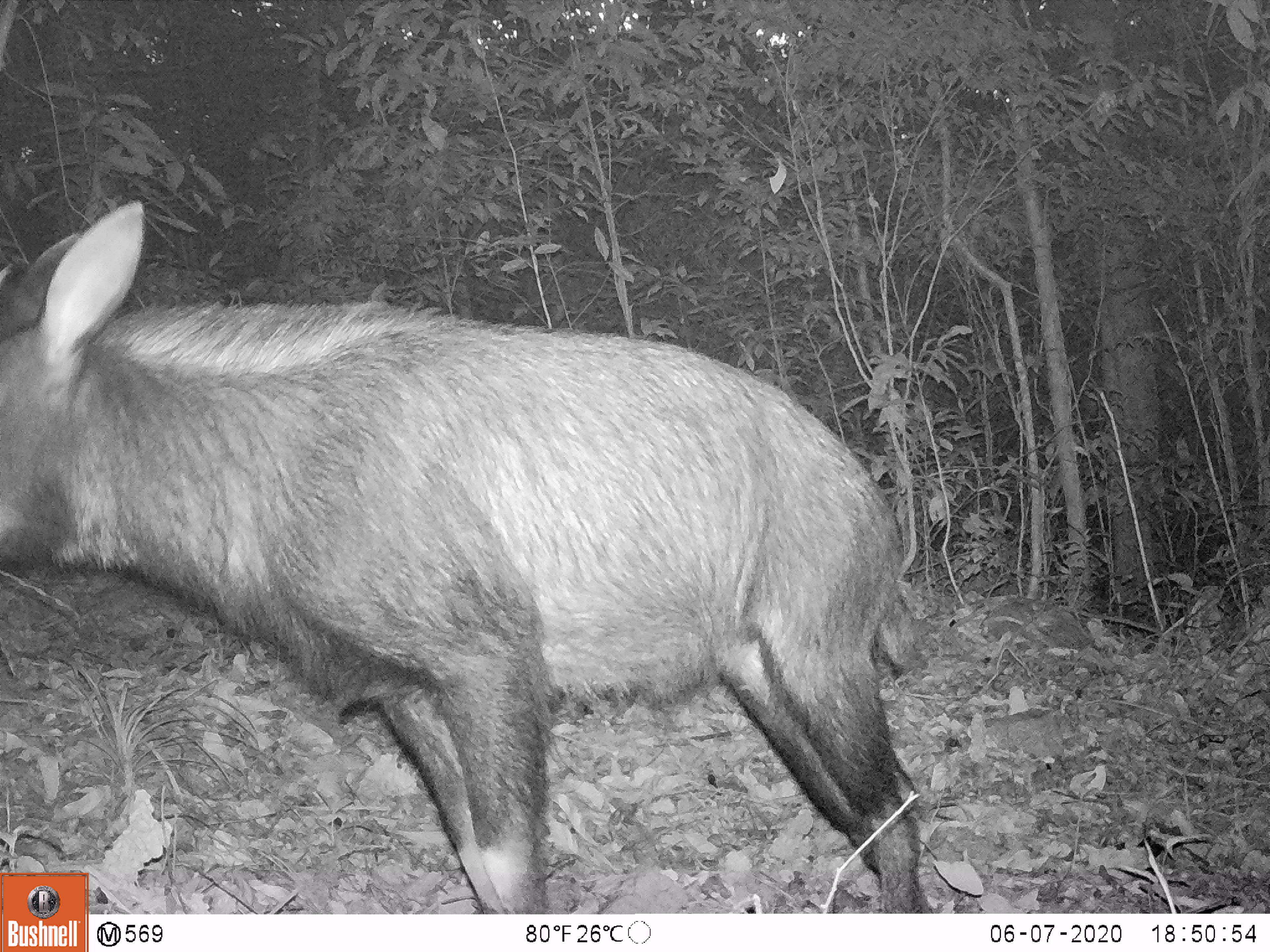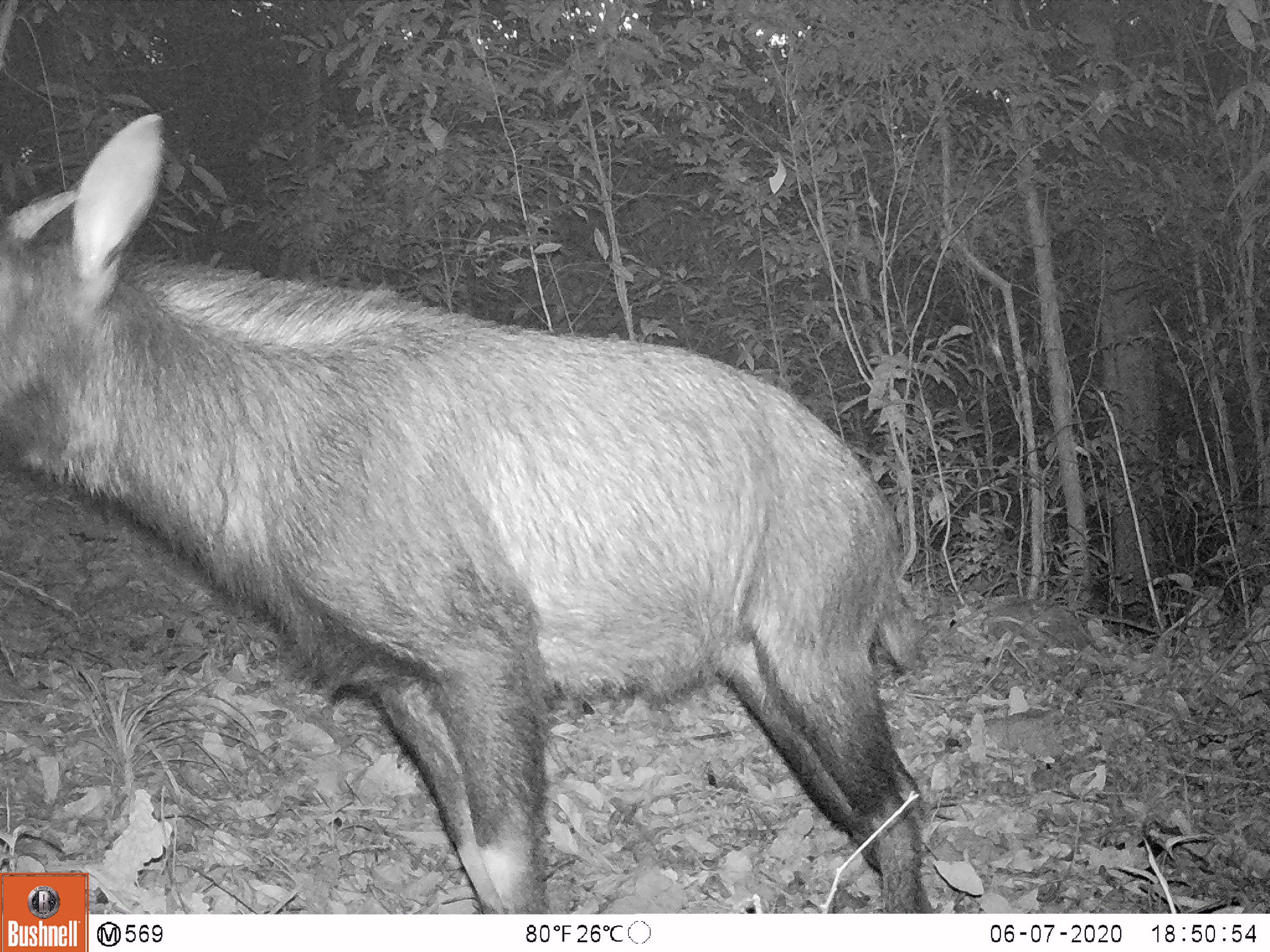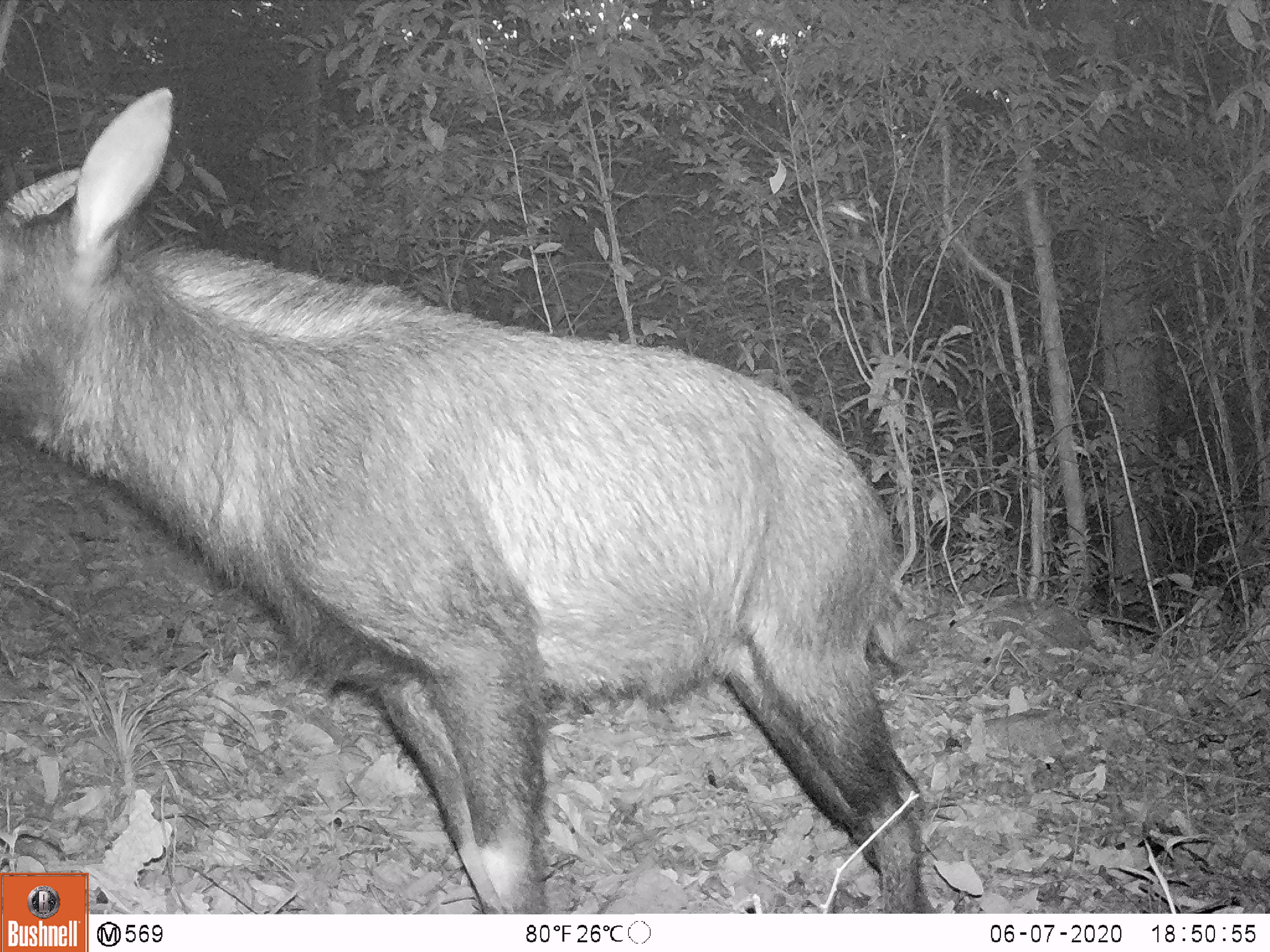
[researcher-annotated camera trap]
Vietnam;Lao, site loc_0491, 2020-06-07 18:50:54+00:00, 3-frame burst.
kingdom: Animalia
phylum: Chordata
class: Mammalia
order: Artiodactyla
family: Bovidae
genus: Capricornis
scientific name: Capricornis sumatraensis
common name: chinese serow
Chinese serow (Capricornis sumatraensis). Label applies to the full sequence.